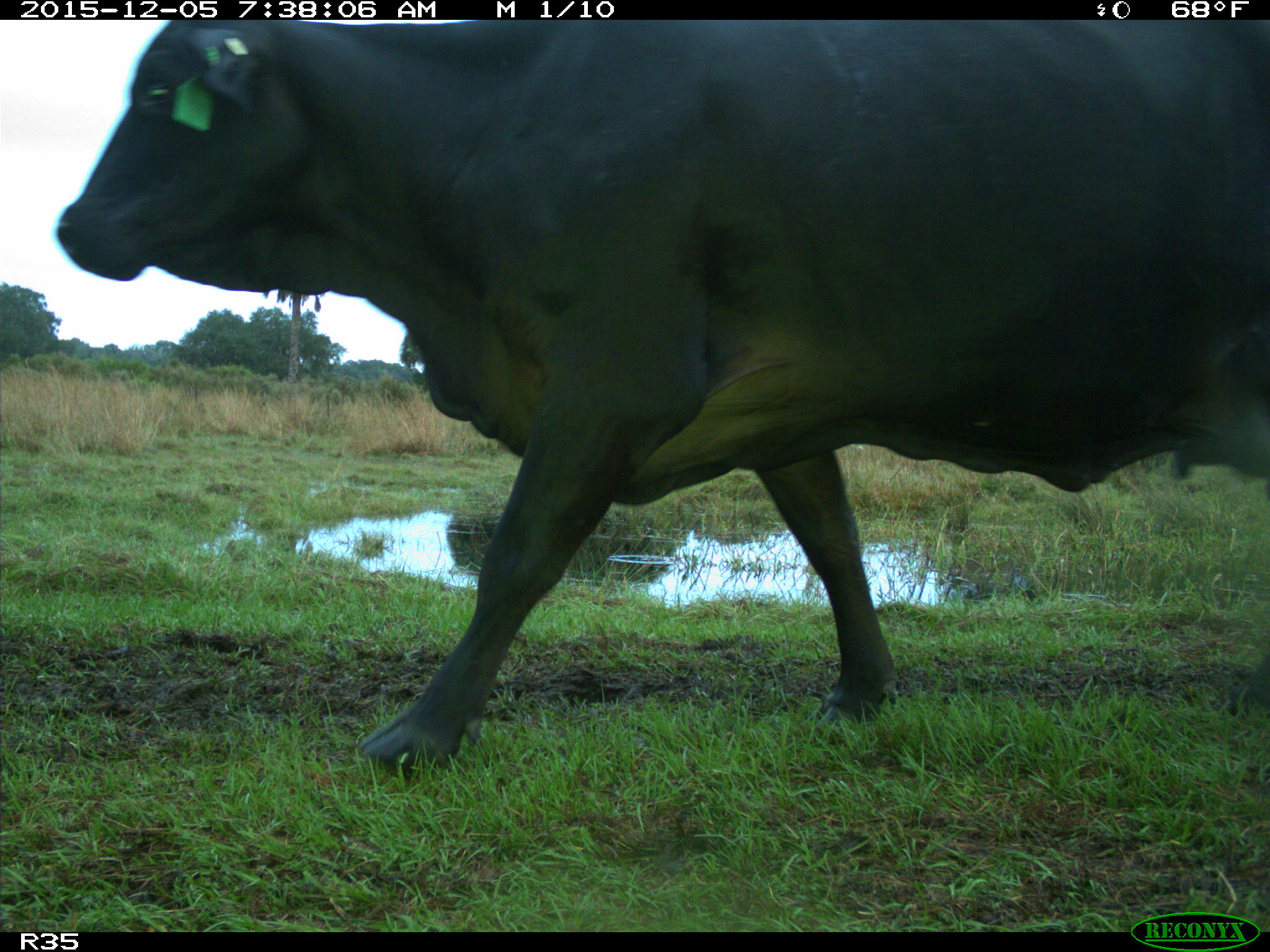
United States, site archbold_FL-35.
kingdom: Animalia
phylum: Chordata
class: Mammalia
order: Artiodactyla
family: Bovidae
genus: Bos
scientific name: Bos taurus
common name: domestic cow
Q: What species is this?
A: Bos taurus (domestic cow).